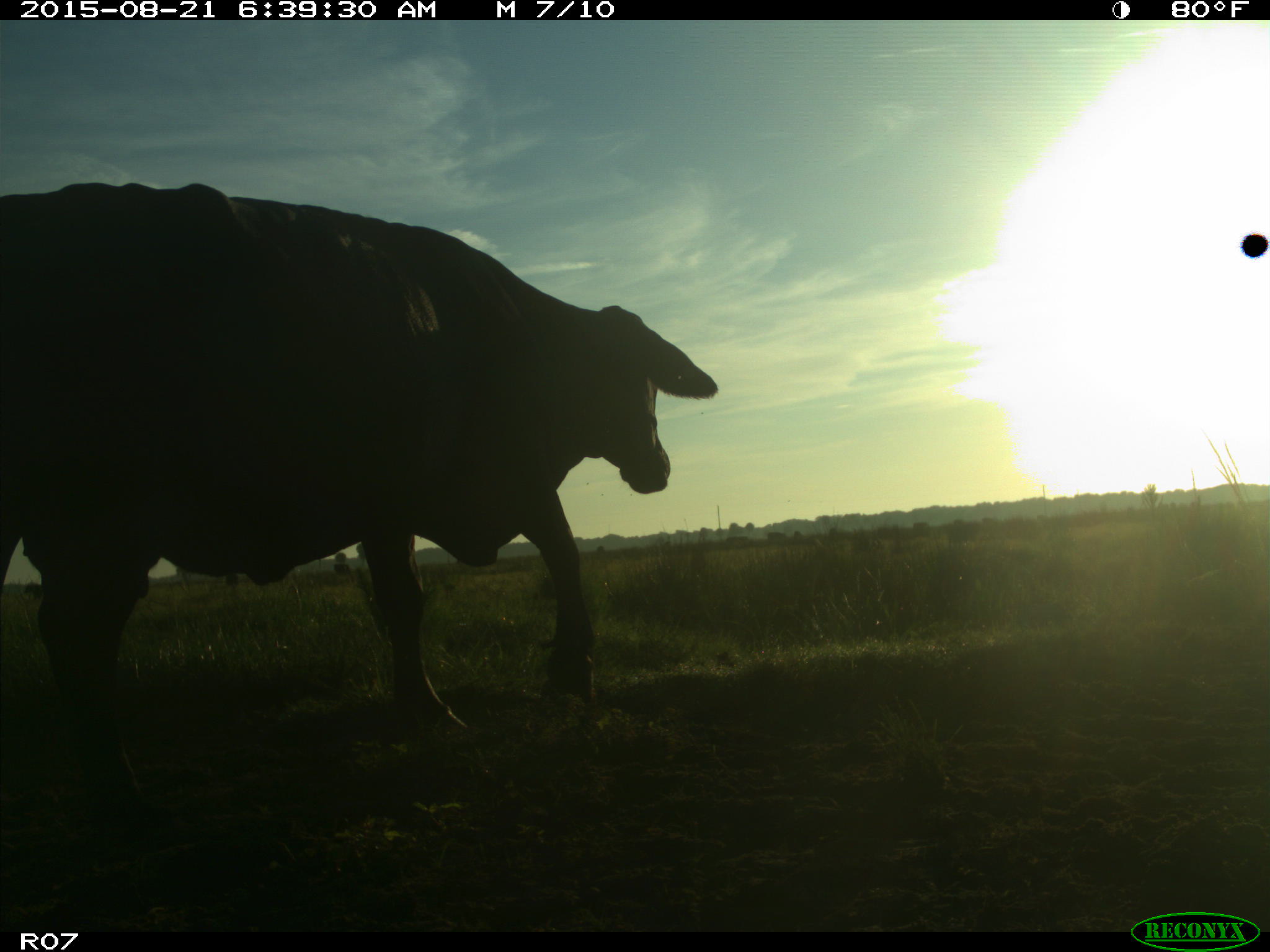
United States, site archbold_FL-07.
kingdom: Animalia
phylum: Chordata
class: Mammalia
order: Artiodactyla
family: Bovidae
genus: Bos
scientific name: Bos taurus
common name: domestic cow